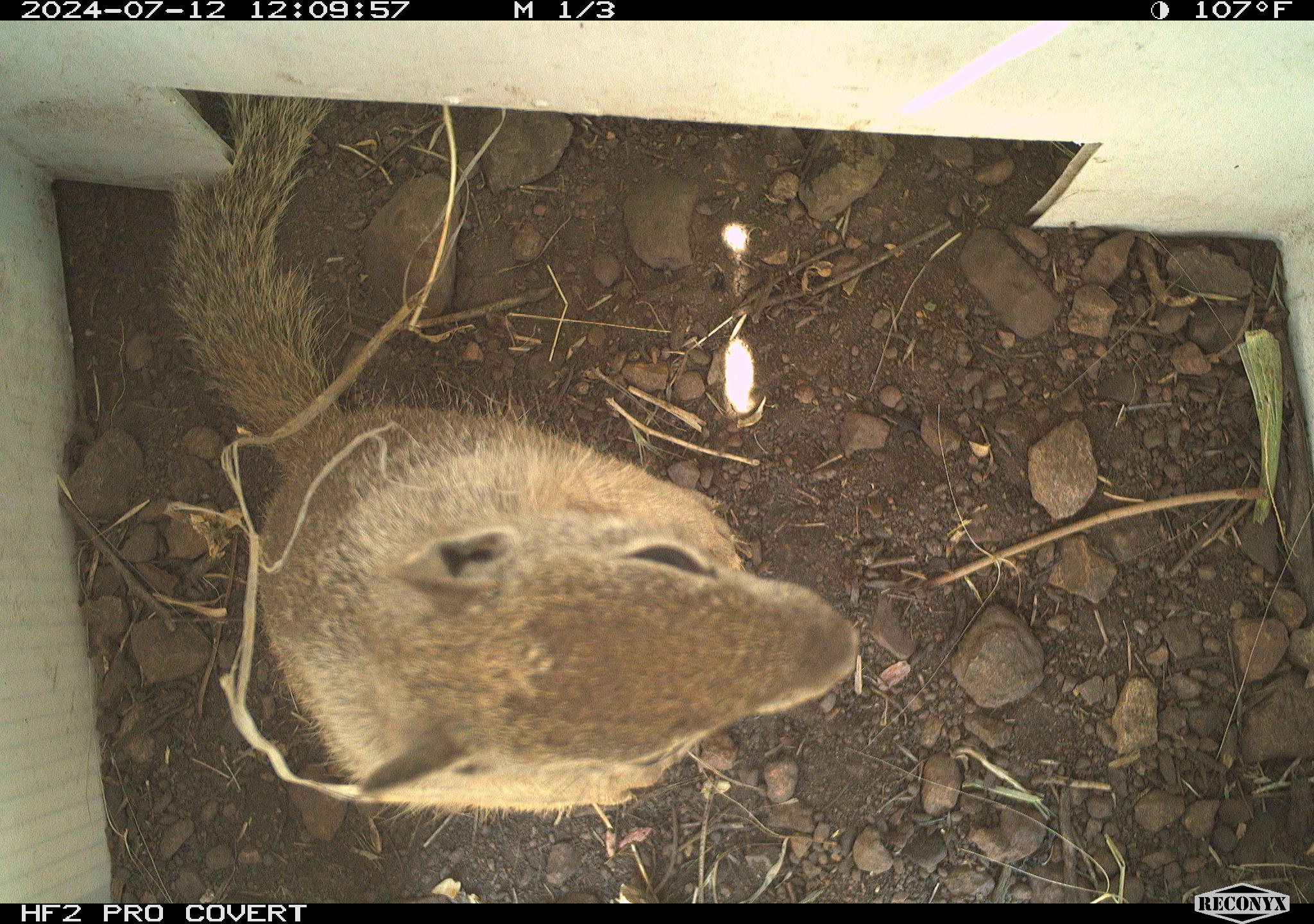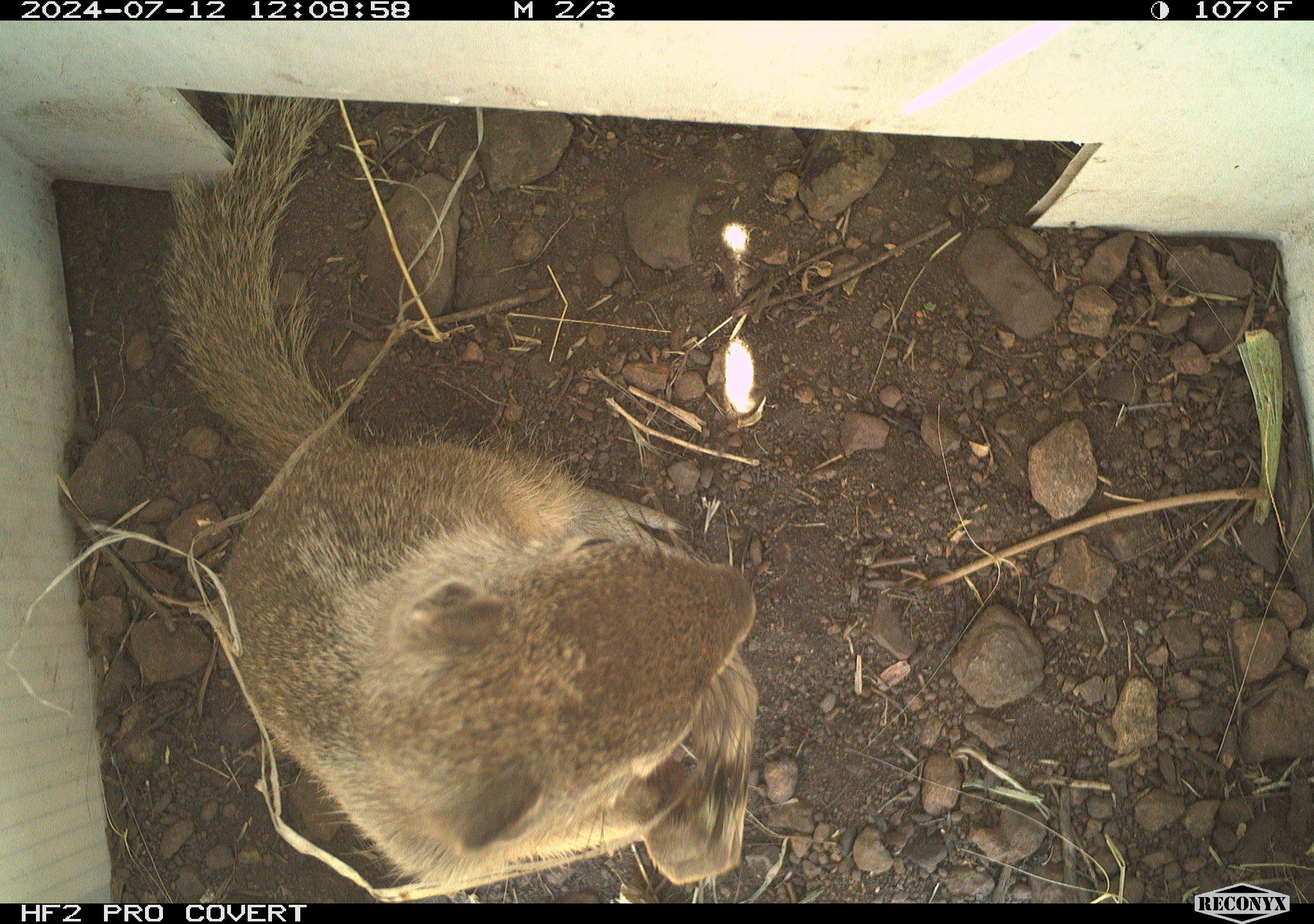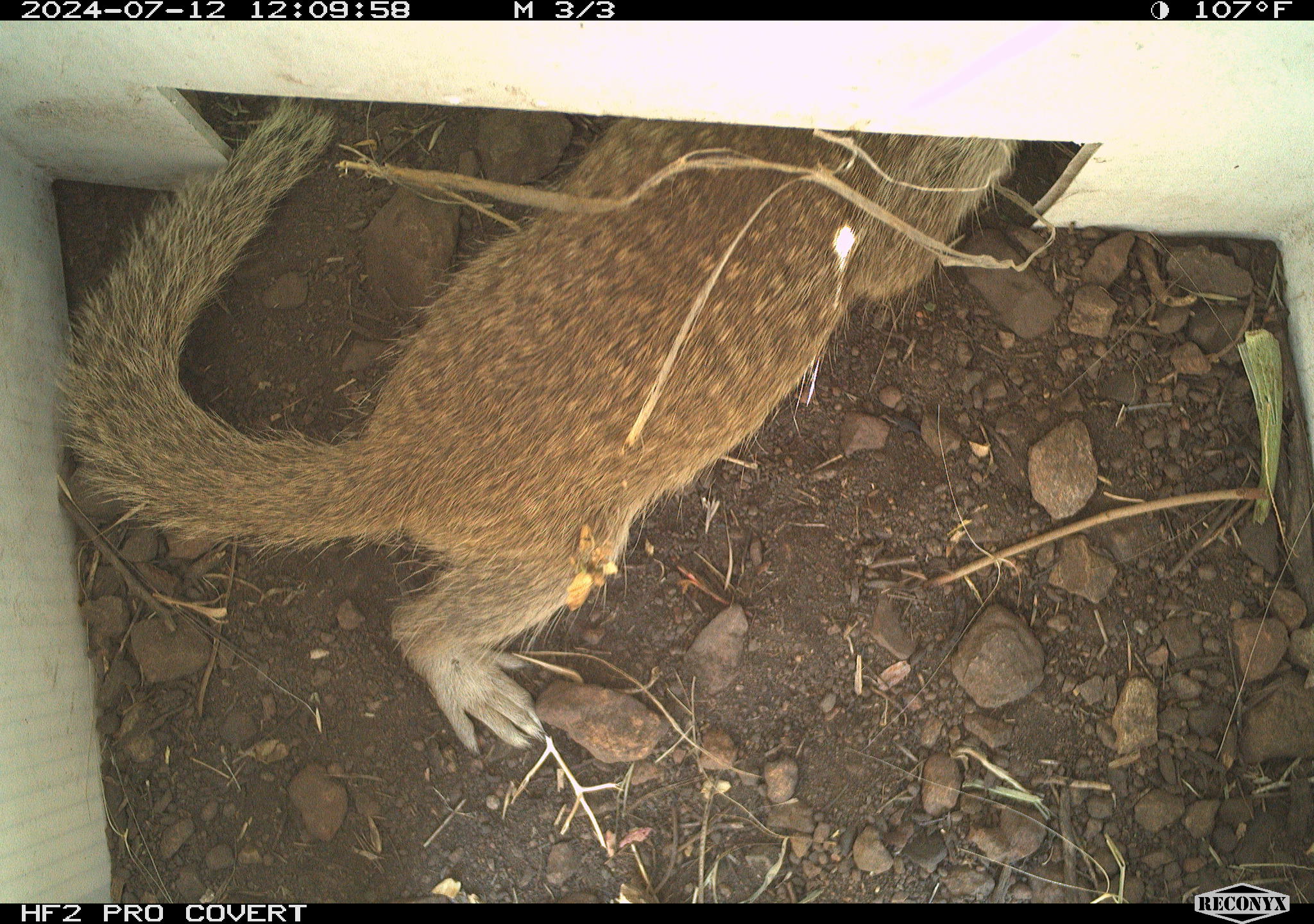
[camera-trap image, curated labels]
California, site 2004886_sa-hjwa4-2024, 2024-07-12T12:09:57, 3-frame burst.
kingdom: Animalia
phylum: Chordata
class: Mammalia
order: Rodentia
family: Sciuridae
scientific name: Sciuridae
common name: squirrels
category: sciuridae family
Sciuridae family (squirrels) (Sciuridae).